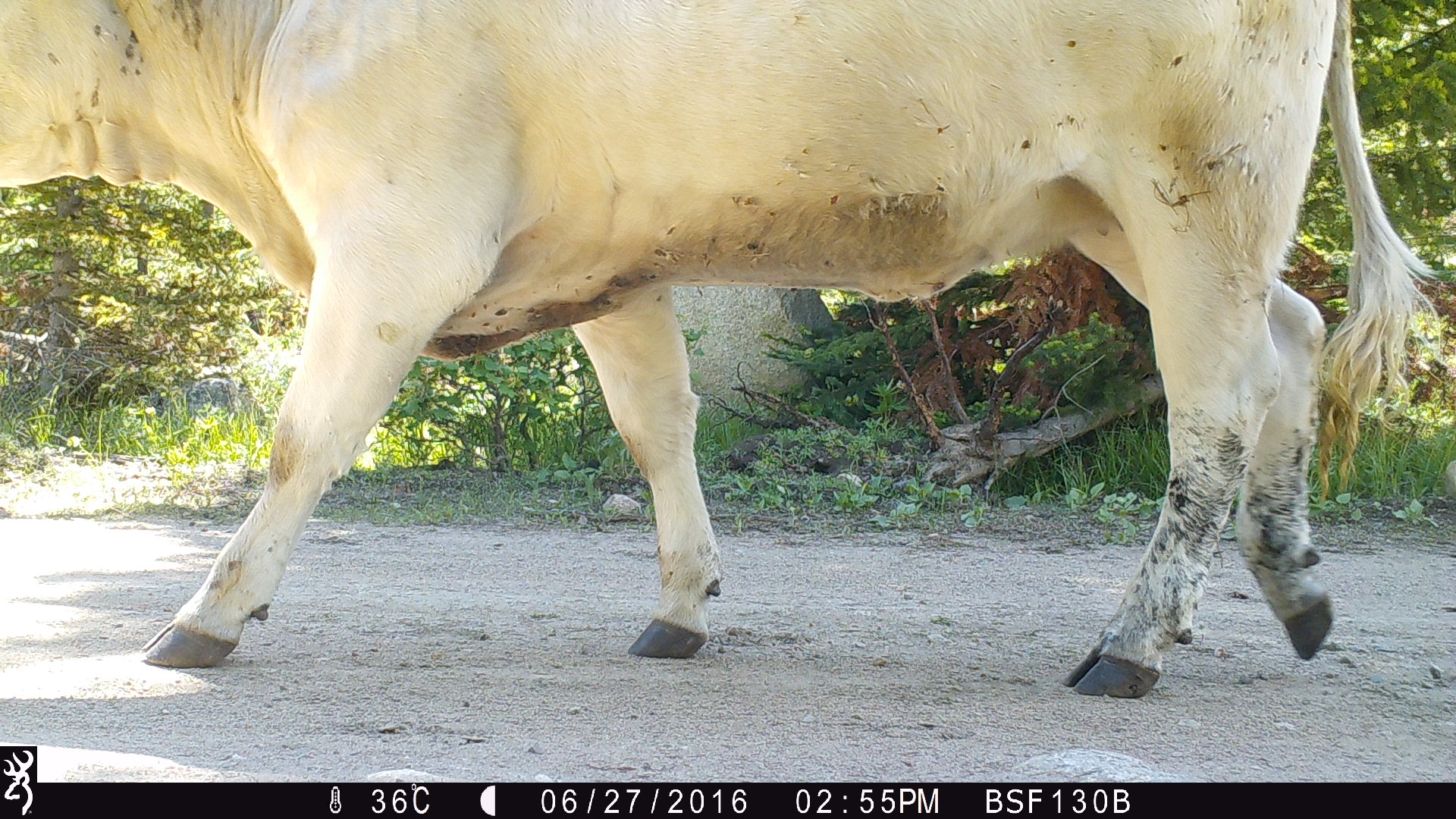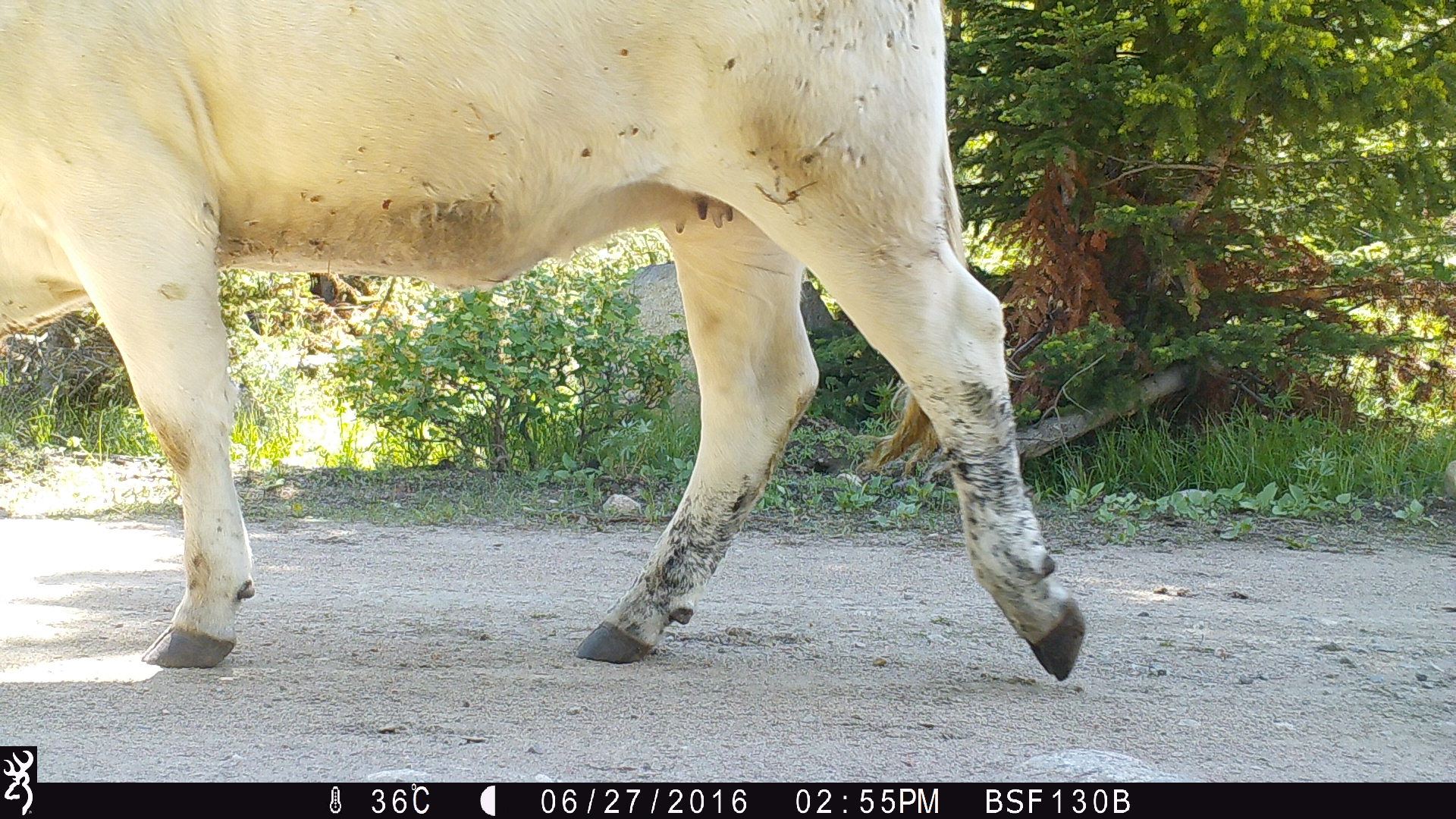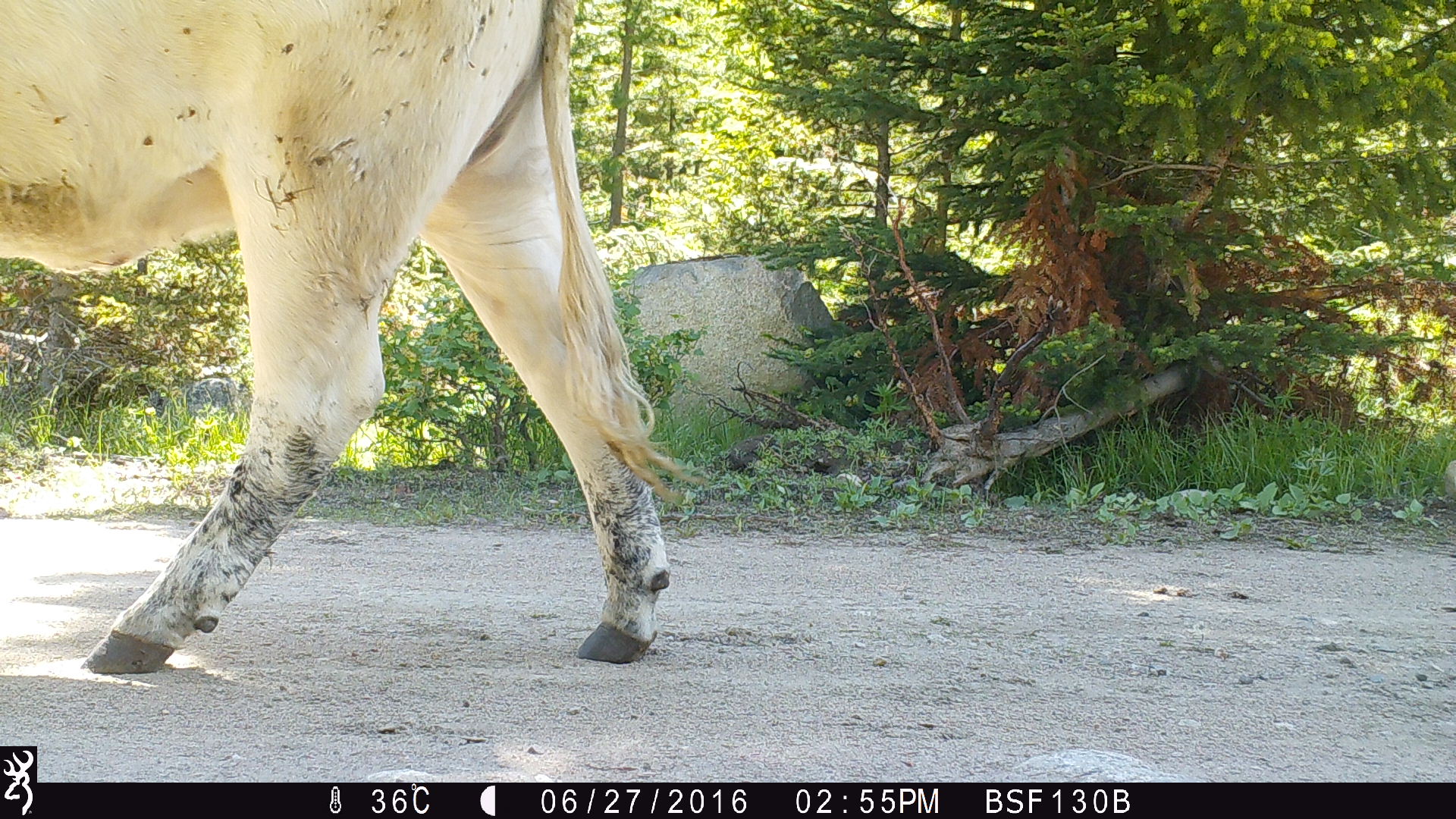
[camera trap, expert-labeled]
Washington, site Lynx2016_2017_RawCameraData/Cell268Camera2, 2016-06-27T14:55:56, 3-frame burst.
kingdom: Animalia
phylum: Chordata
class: Mammalia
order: Artiodactyla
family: Bovidae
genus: Bos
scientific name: Bos taurus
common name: domestic cattle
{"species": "domestic cattle (Bos taurus)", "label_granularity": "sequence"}